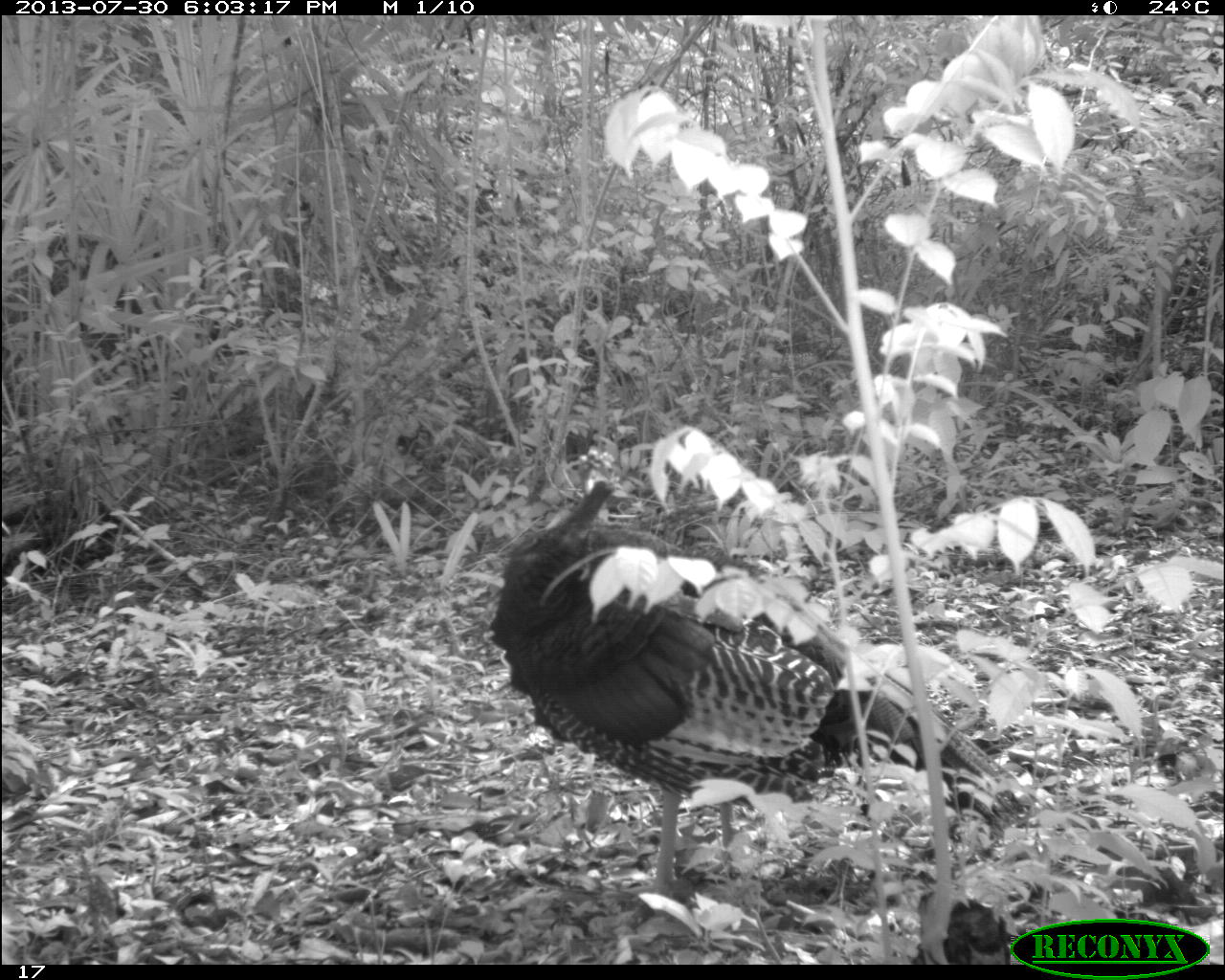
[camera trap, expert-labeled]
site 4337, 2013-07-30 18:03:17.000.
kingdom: Animalia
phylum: Chordata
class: Aves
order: Galliformes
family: Phasianidae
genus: Meleagris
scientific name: Meleagris ocellata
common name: ocellated turkey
Meleagris ocellata (ocellated turkey), count 2.